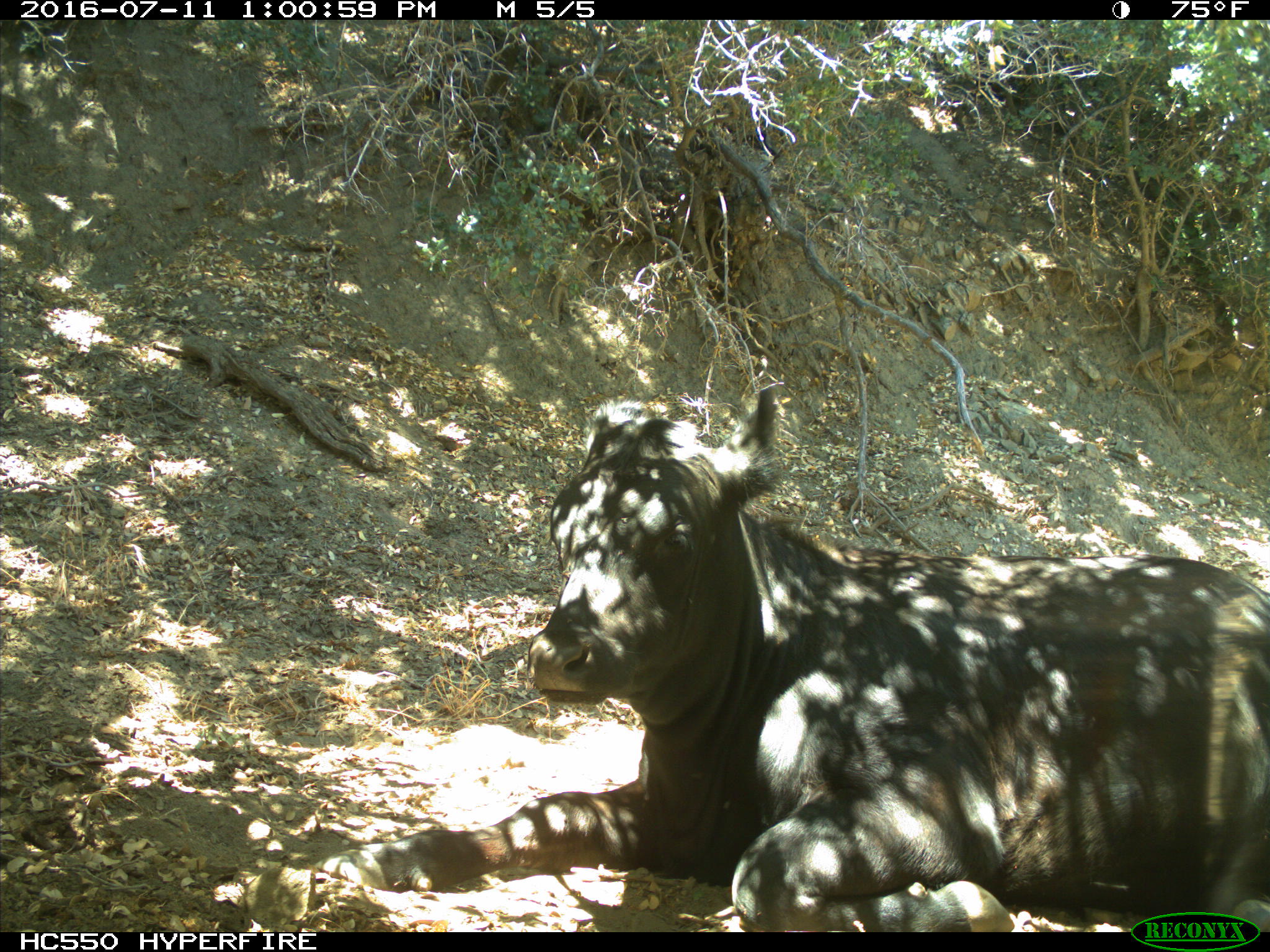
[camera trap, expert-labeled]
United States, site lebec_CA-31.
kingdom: Animalia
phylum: Chordata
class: Mammalia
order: Artiodactyla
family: Bovidae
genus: Bos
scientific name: Bos taurus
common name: domestic cow